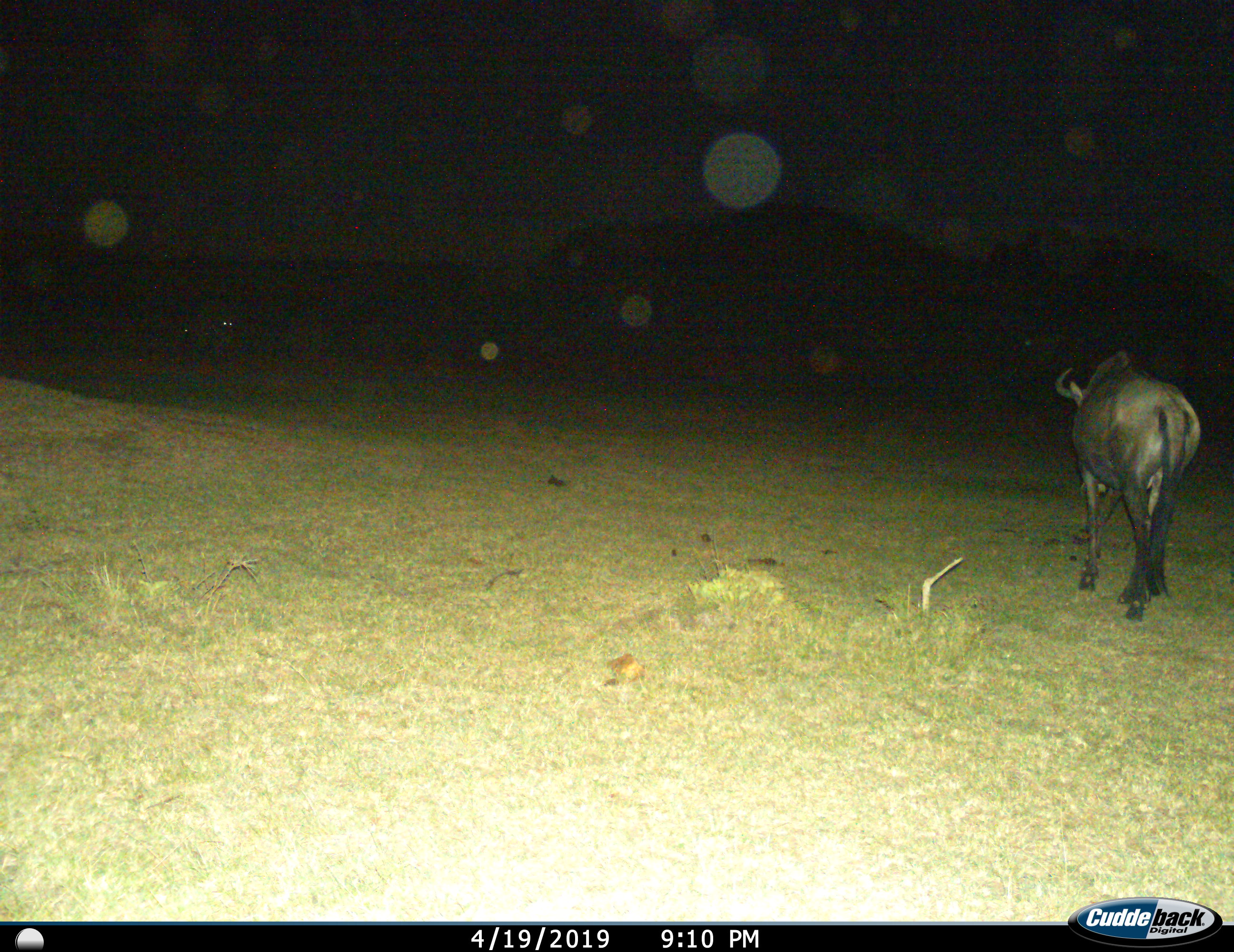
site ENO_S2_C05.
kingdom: Animalia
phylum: Chordata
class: Mammalia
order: Artiodactyla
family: Bovidae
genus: Connochaetes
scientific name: Connochaetes taurinus taurinus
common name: blue wildebeest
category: wildebeestblue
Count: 1.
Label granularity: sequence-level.